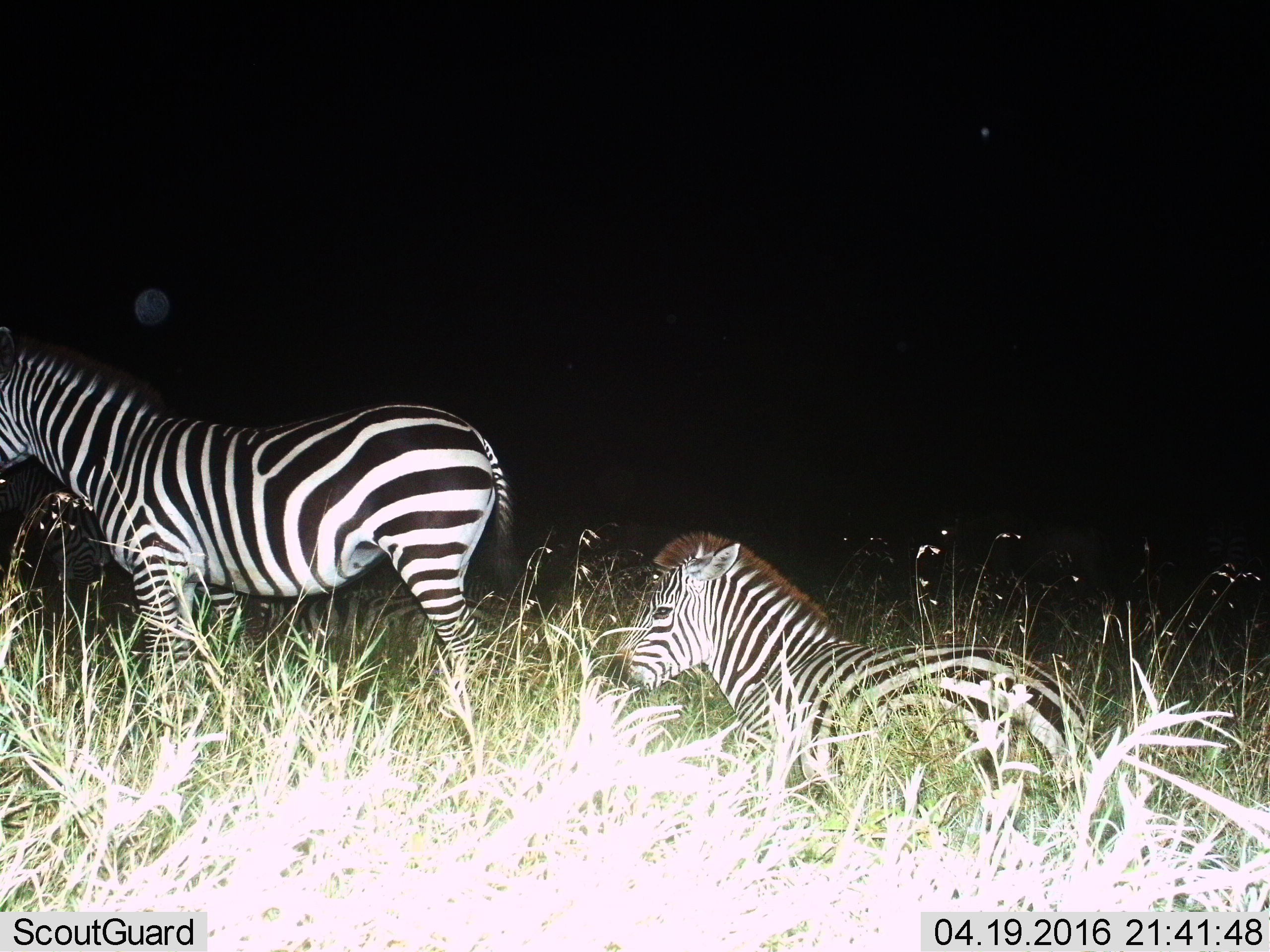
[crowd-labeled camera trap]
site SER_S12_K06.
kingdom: Animalia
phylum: Chordata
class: Mammalia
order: Perissodactyla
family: Equidae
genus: Equus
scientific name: Equus quagga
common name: plains zebra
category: zebraplains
Zebraplains (plains zebra) (Equus quagga), count 2. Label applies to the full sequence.